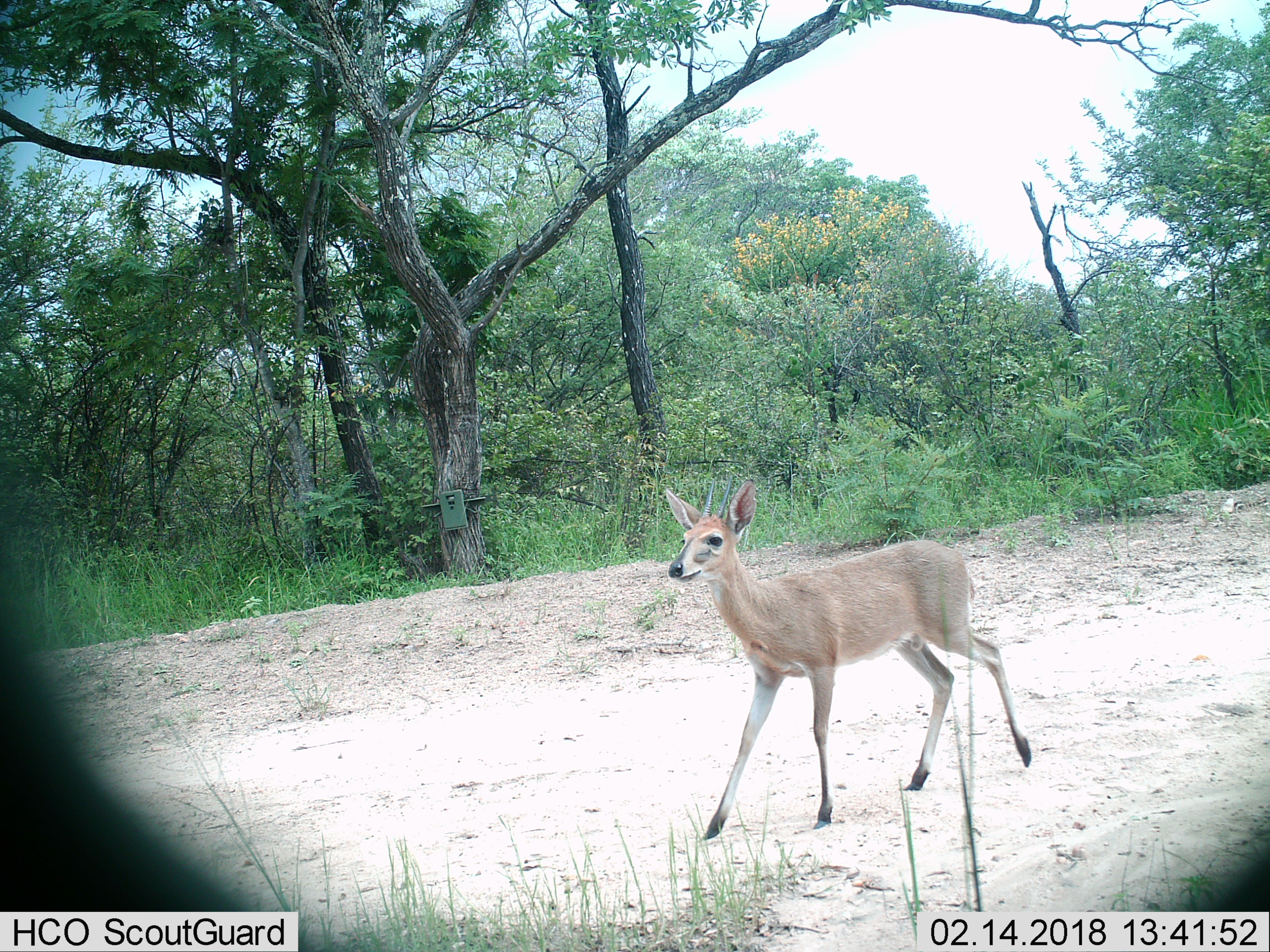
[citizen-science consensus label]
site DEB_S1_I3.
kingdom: Animalia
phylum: Chordata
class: Mammalia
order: Artiodactyla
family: Bovidae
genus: Sylvicapra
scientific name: Sylvicapra grimmia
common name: common duiker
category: duikercommongrey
Duikercommongrey (common duiker) (Sylvicapra grimmia), count 1. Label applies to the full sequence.